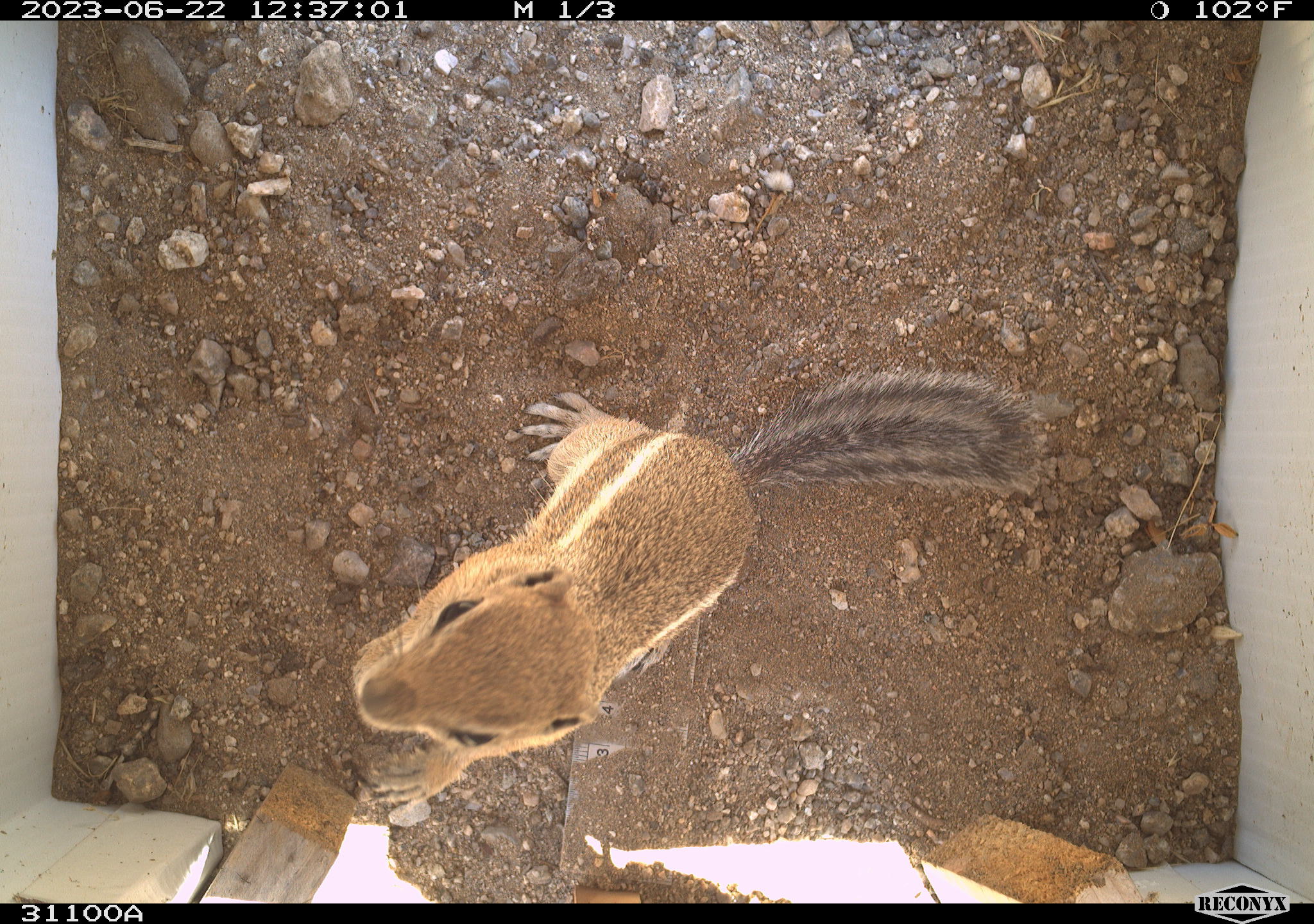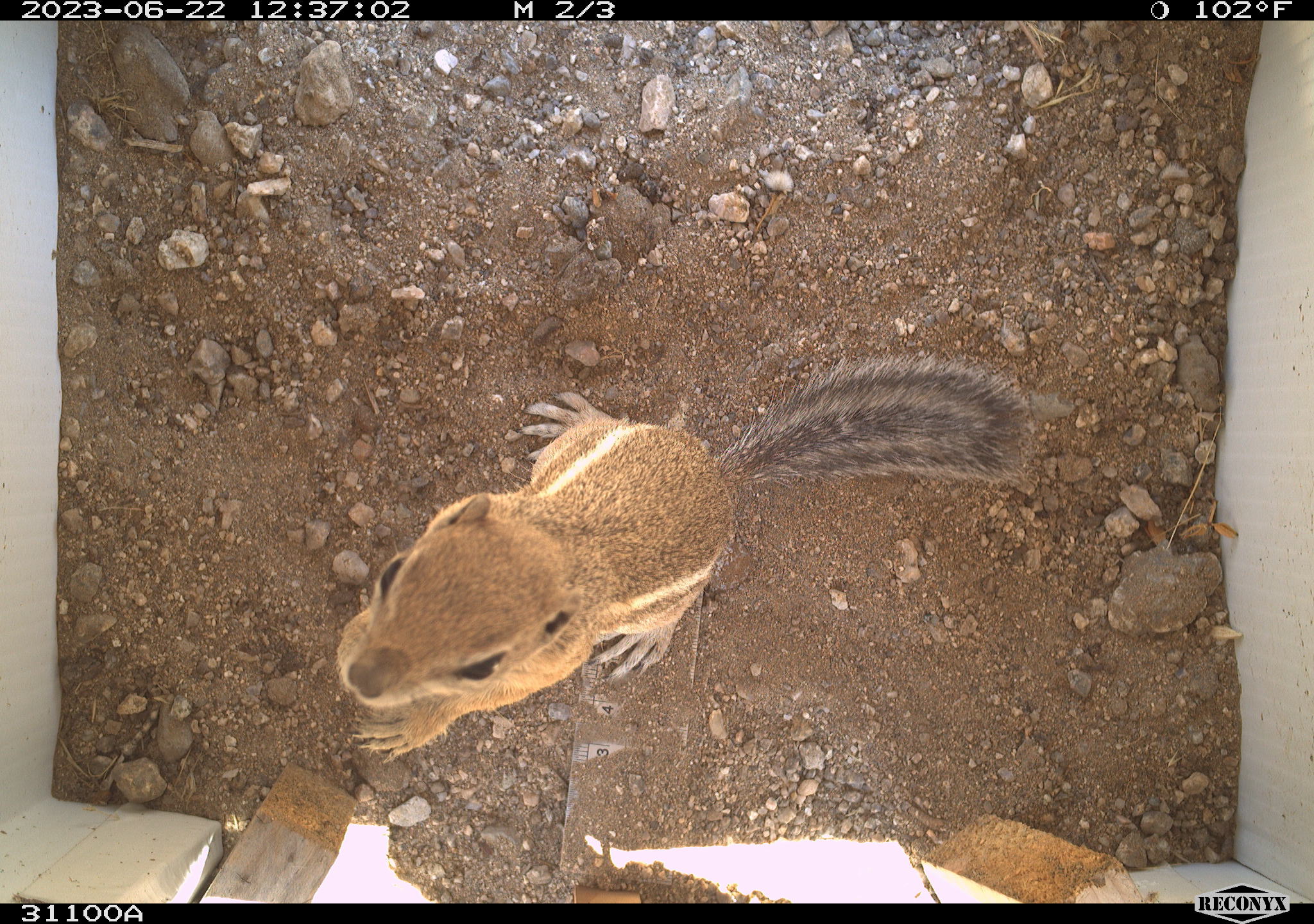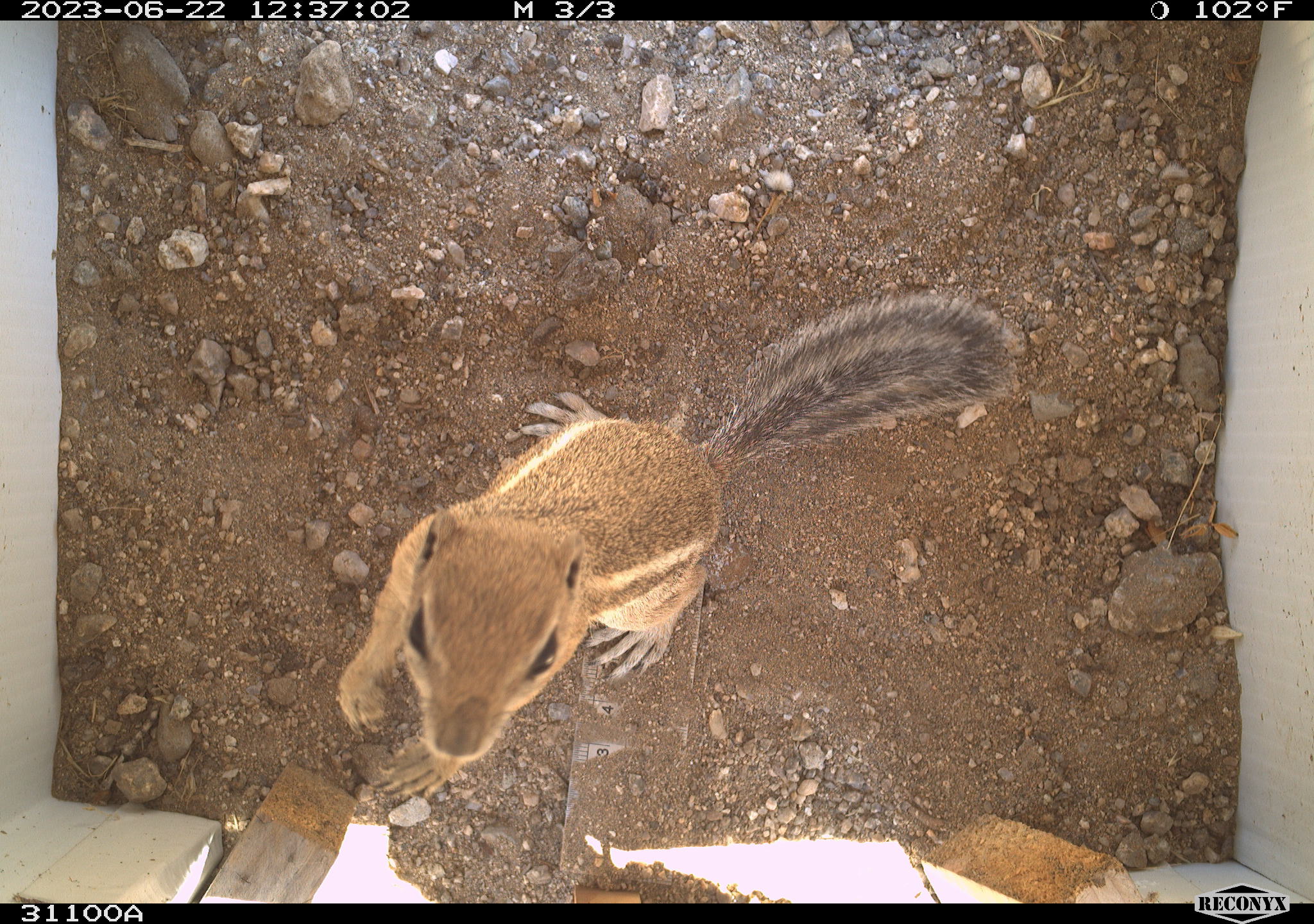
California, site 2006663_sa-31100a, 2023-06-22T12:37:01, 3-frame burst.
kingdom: Animalia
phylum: Chordata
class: Mammalia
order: Rodentia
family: Sciuridae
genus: Ammospermophilus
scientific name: Ammospermophilus leucurus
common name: white-tailed antelope squirrel